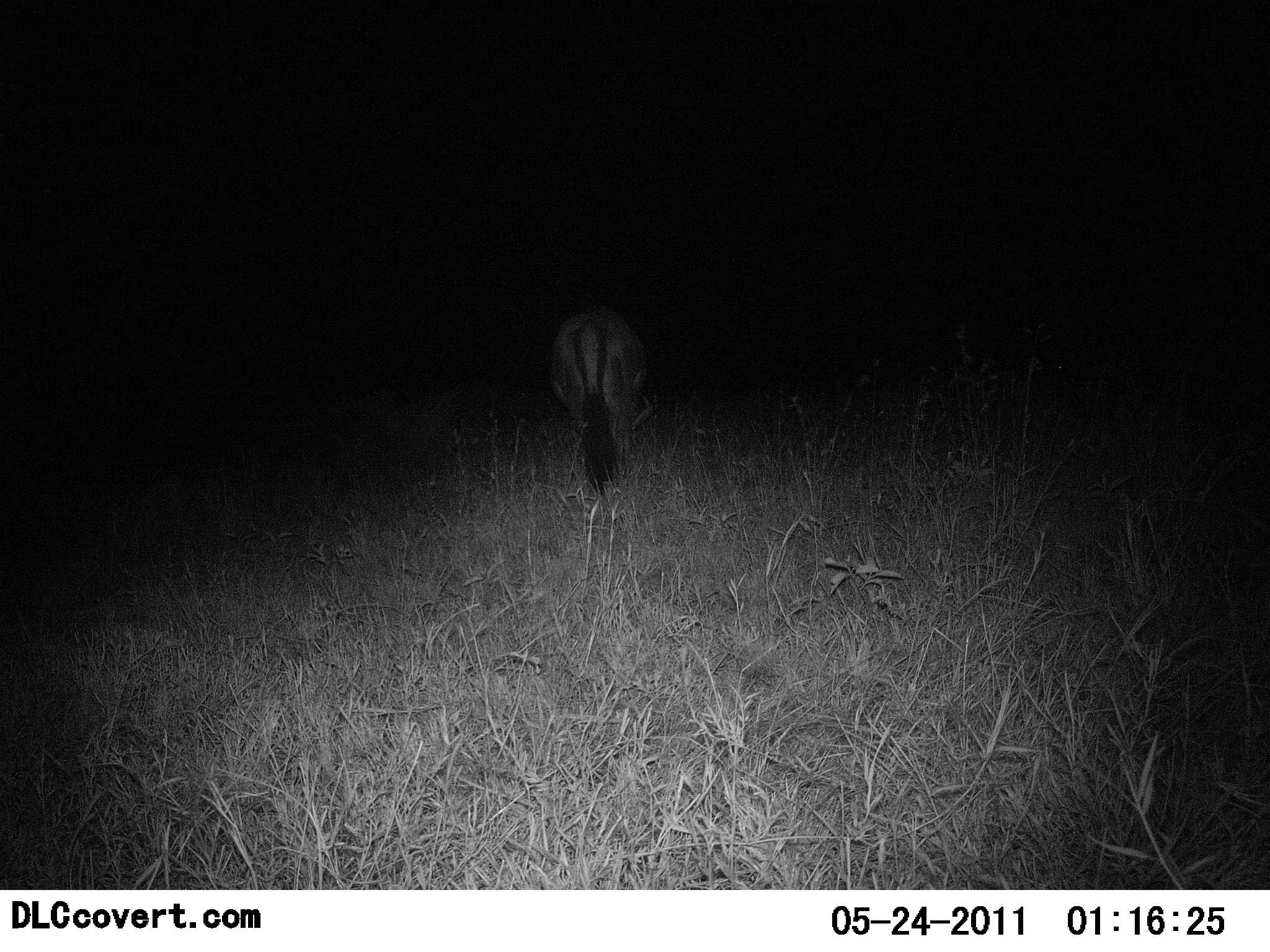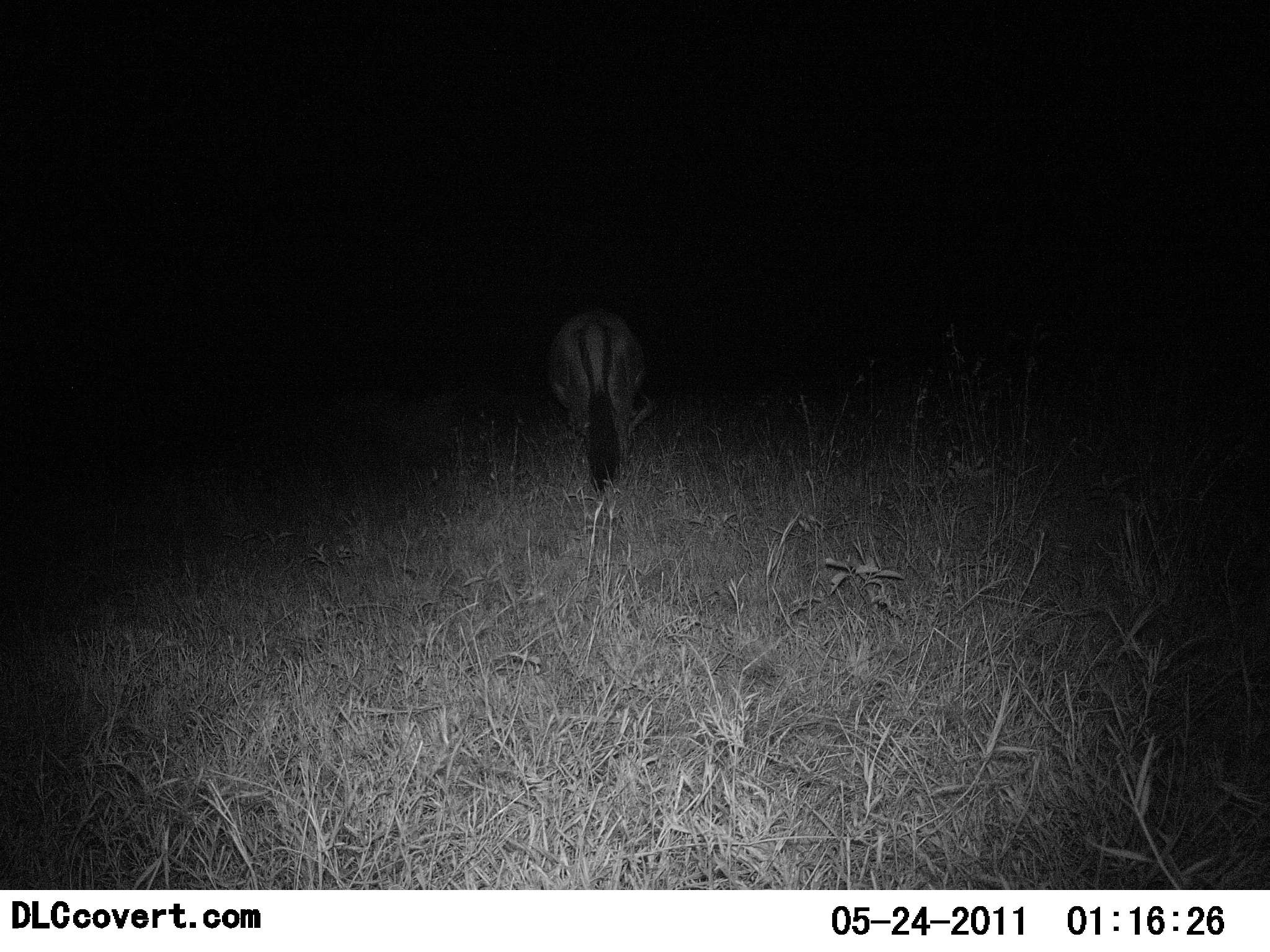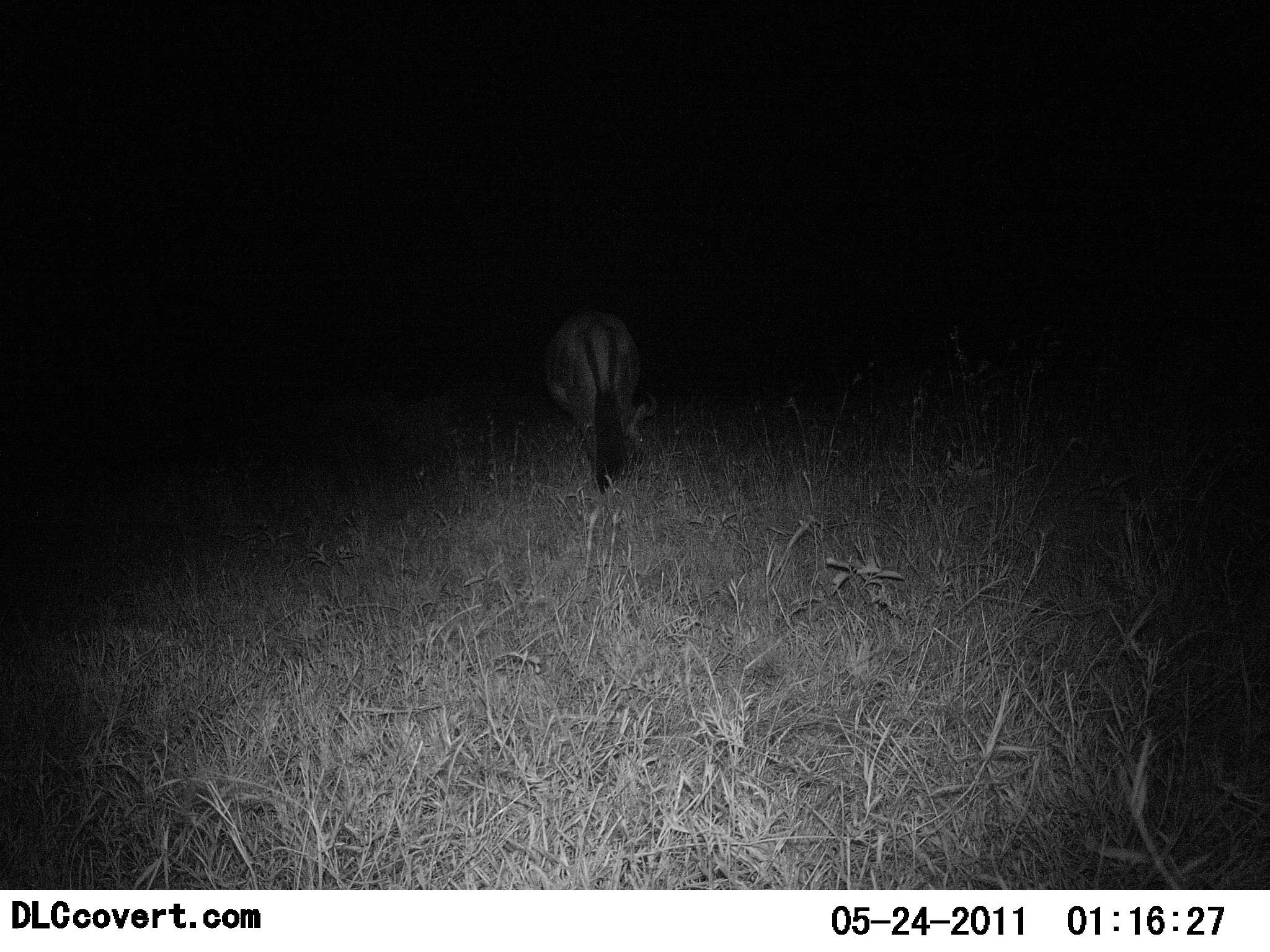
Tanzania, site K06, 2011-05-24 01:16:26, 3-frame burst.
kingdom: Animalia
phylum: Chordata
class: Mammalia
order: Artiodactyla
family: Bovidae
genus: Connochaetes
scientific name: Connochaetes taurinus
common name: blue wildebeest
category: wildebeest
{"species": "wildebeest (blue wildebeest) (Connochaetes taurinus)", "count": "1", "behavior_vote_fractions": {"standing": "60%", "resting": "0%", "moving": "40%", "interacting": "0%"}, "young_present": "0%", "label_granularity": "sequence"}